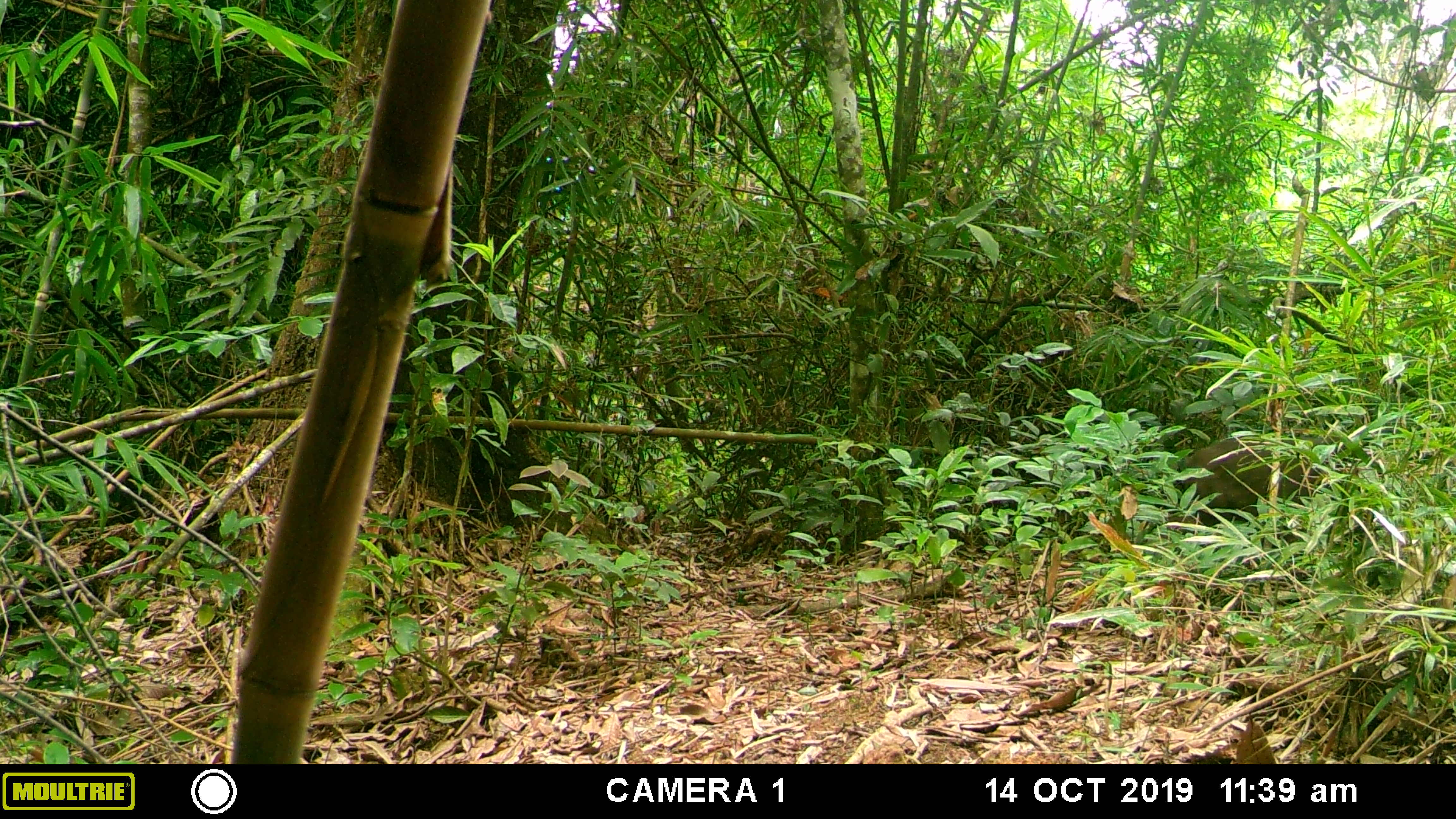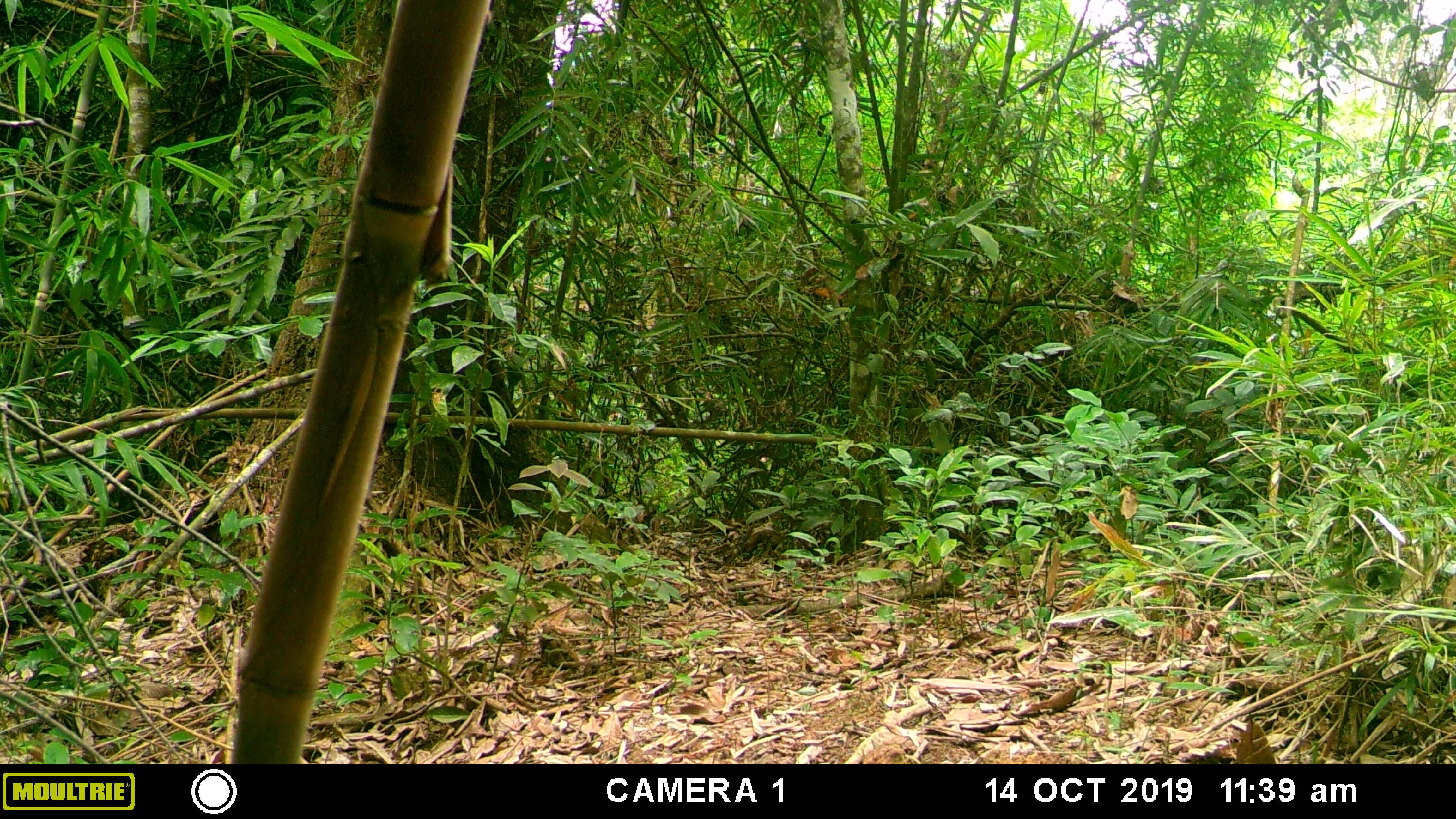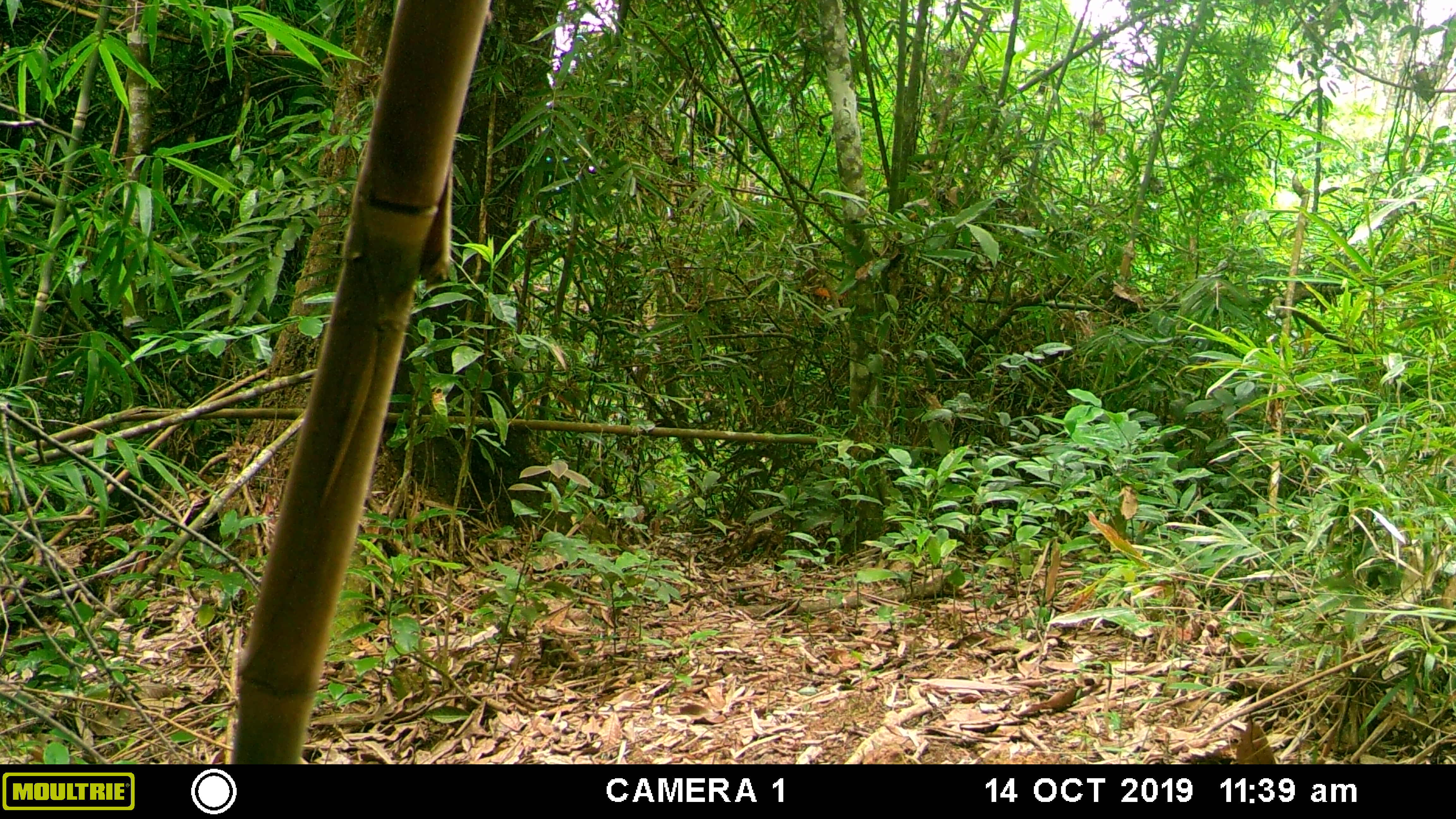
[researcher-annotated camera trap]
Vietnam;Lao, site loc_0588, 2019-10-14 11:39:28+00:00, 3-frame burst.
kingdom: Animalia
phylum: Chordata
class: Mammalia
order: Primates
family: Cercopithecidae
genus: Macaca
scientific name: Macaca arctoides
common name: stump-tailed macaque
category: stump tailed macaque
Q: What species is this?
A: Stump tailed macaque (stump-tailed macaque) (Macaca arctoides).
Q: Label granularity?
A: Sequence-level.